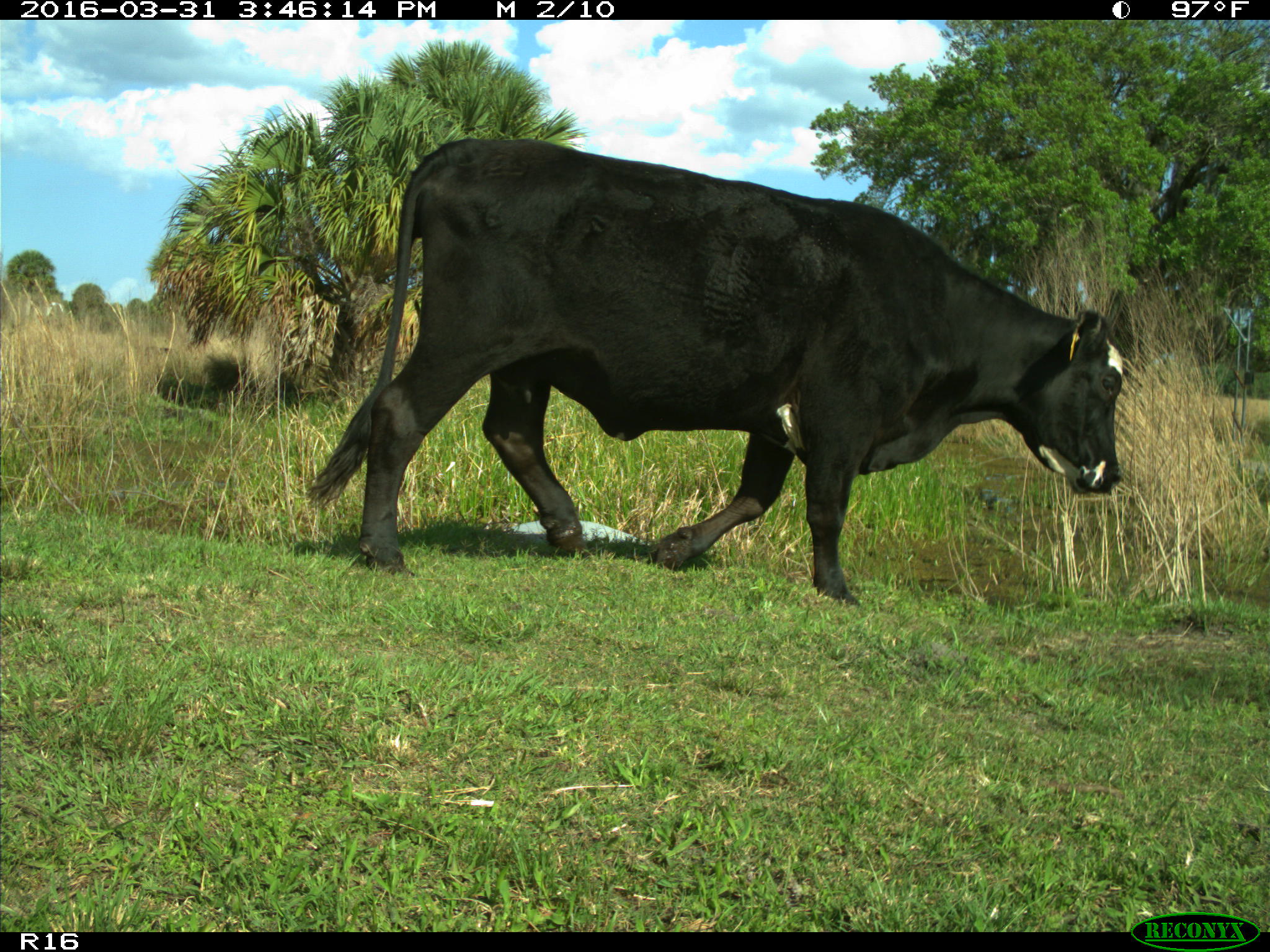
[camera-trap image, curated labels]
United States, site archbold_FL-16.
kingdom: Animalia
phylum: Chordata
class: Mammalia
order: Artiodactyla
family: Bovidae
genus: Bos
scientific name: Bos taurus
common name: domestic cow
Bos taurus (domestic cow).